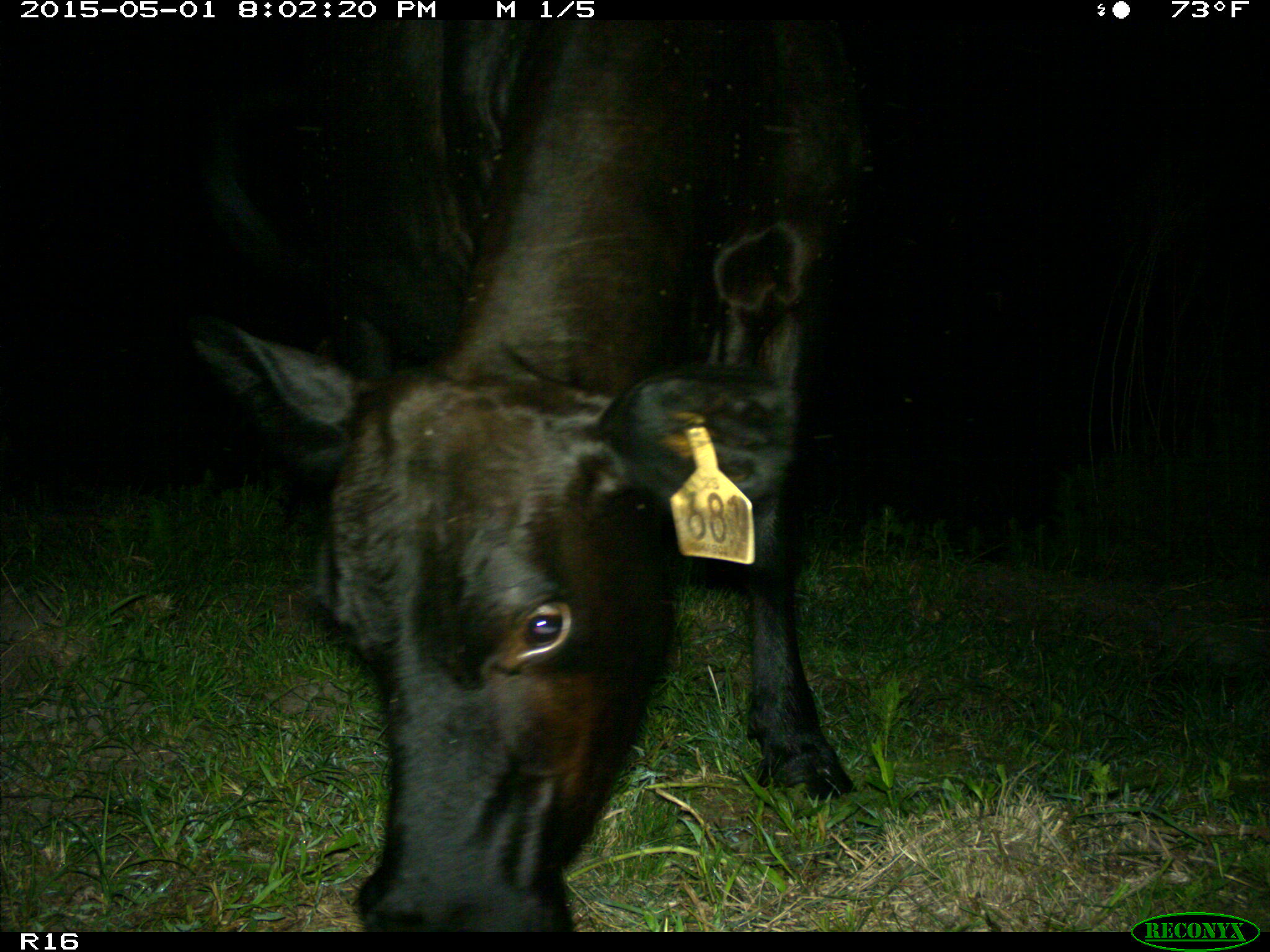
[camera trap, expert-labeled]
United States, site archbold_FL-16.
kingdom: Animalia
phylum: Chordata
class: Mammalia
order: Artiodactyla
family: Bovidae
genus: Bos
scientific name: Bos taurus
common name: domestic cow